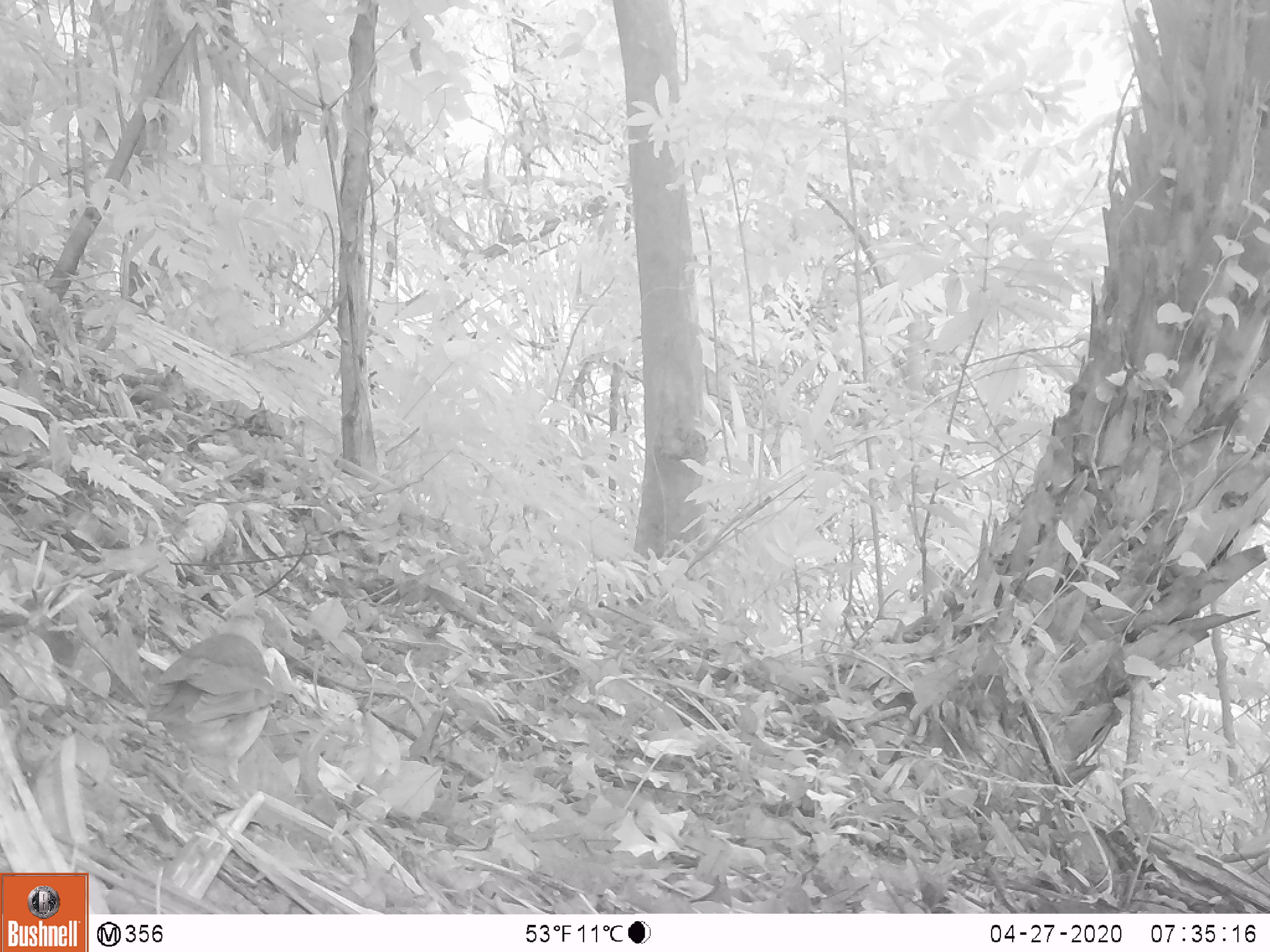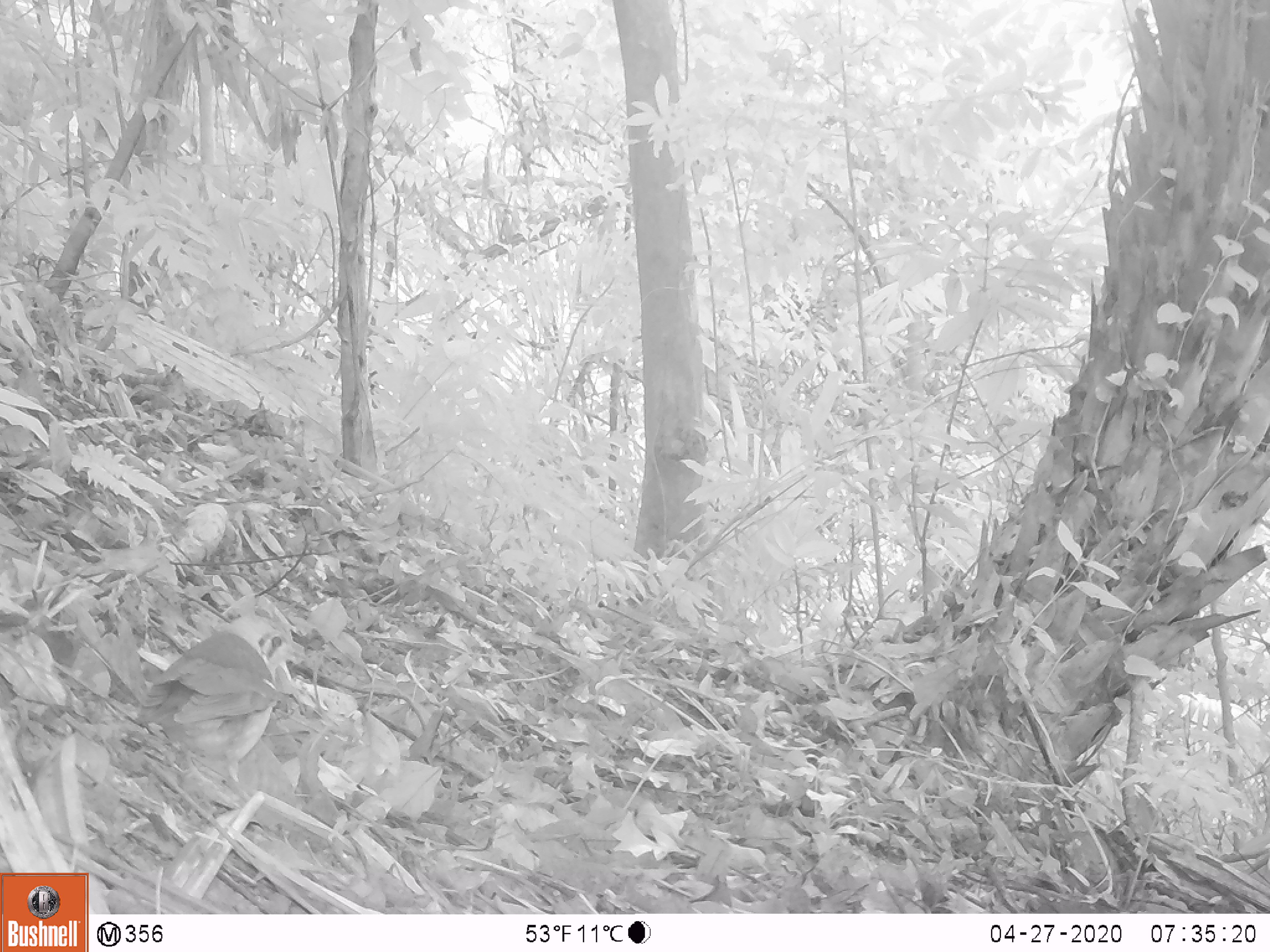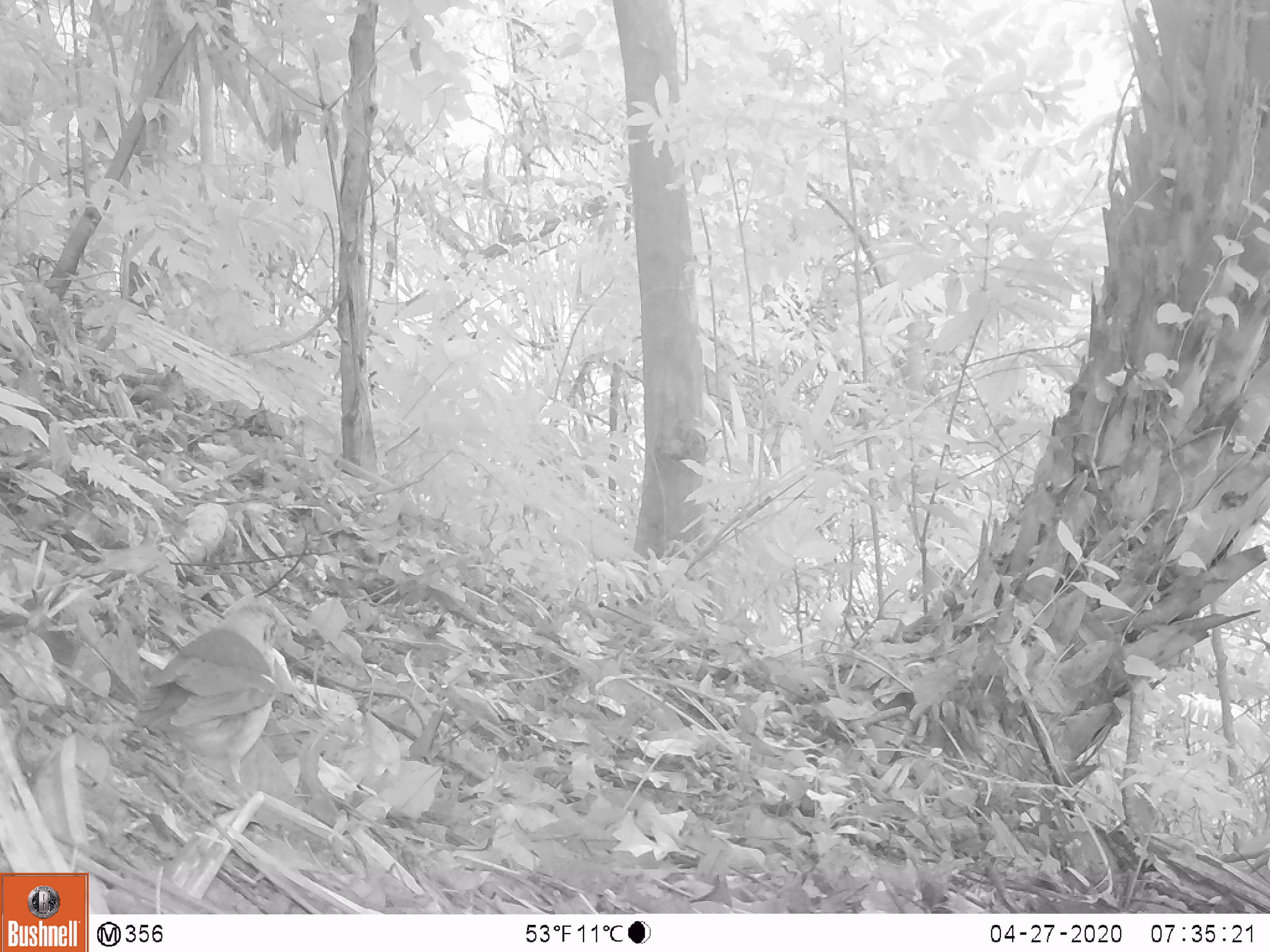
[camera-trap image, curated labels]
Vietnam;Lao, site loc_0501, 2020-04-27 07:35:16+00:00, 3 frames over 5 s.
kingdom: Animalia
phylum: Chordata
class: Aves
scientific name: Aves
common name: bird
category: unidentified bird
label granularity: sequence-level